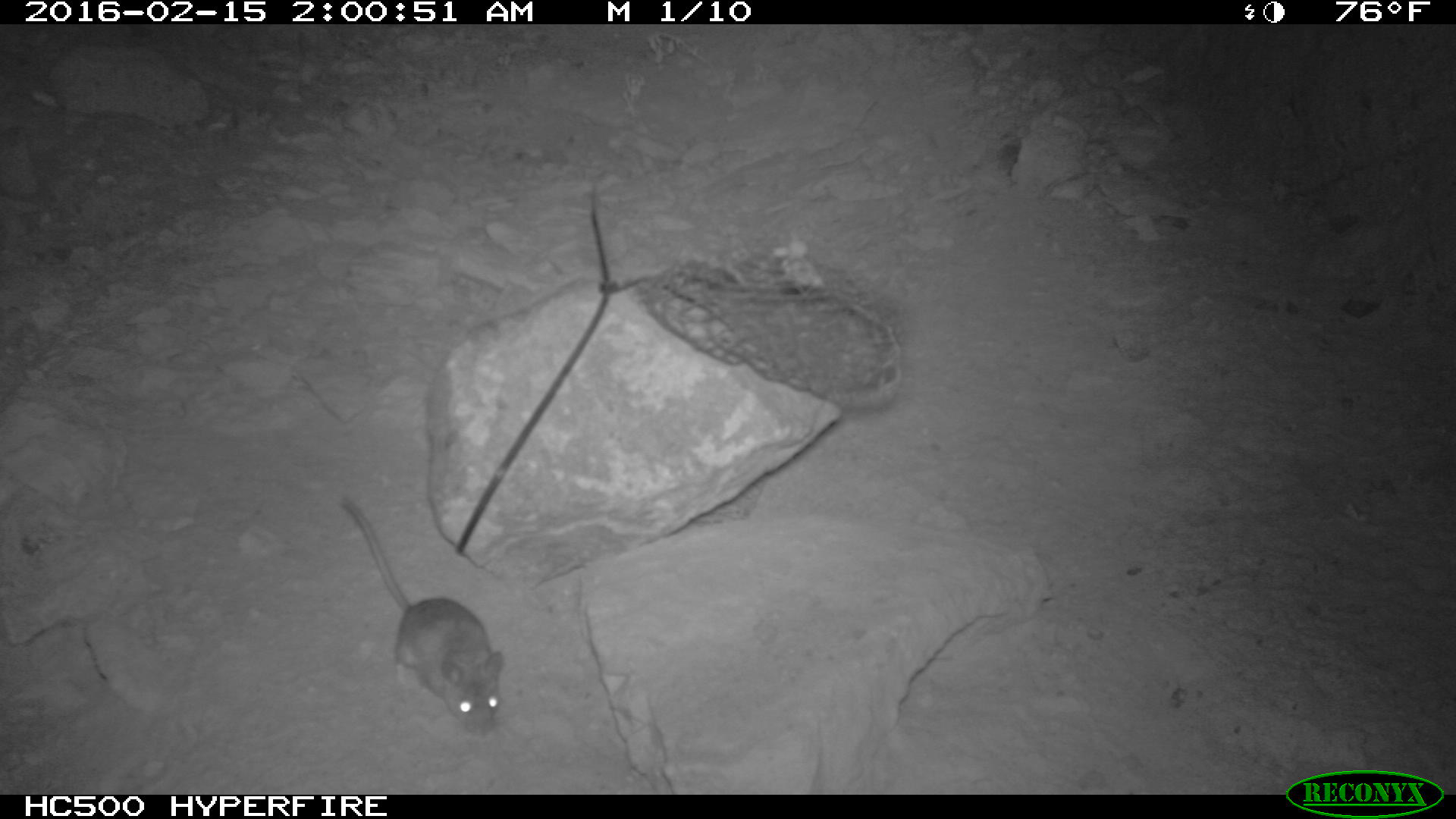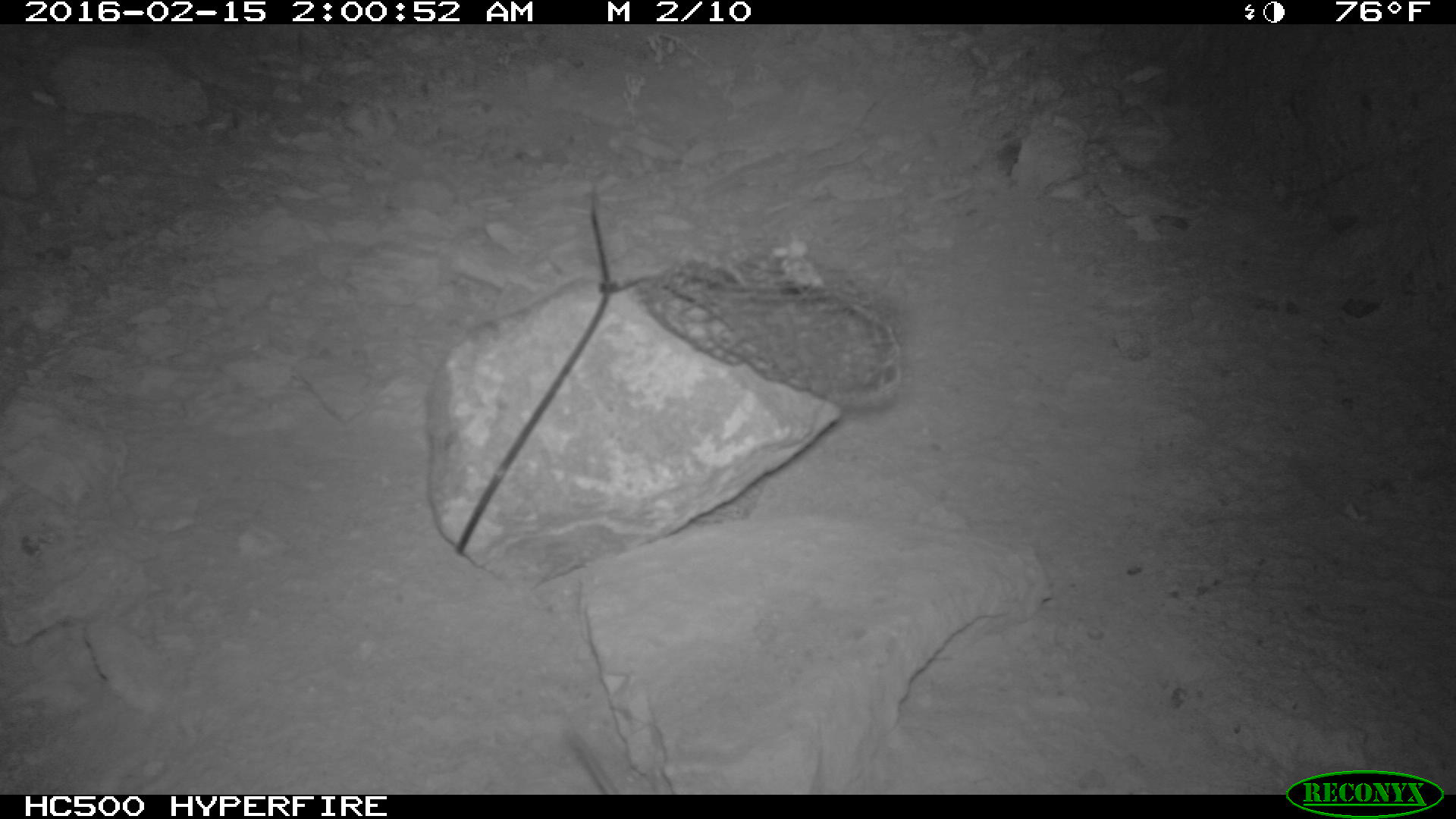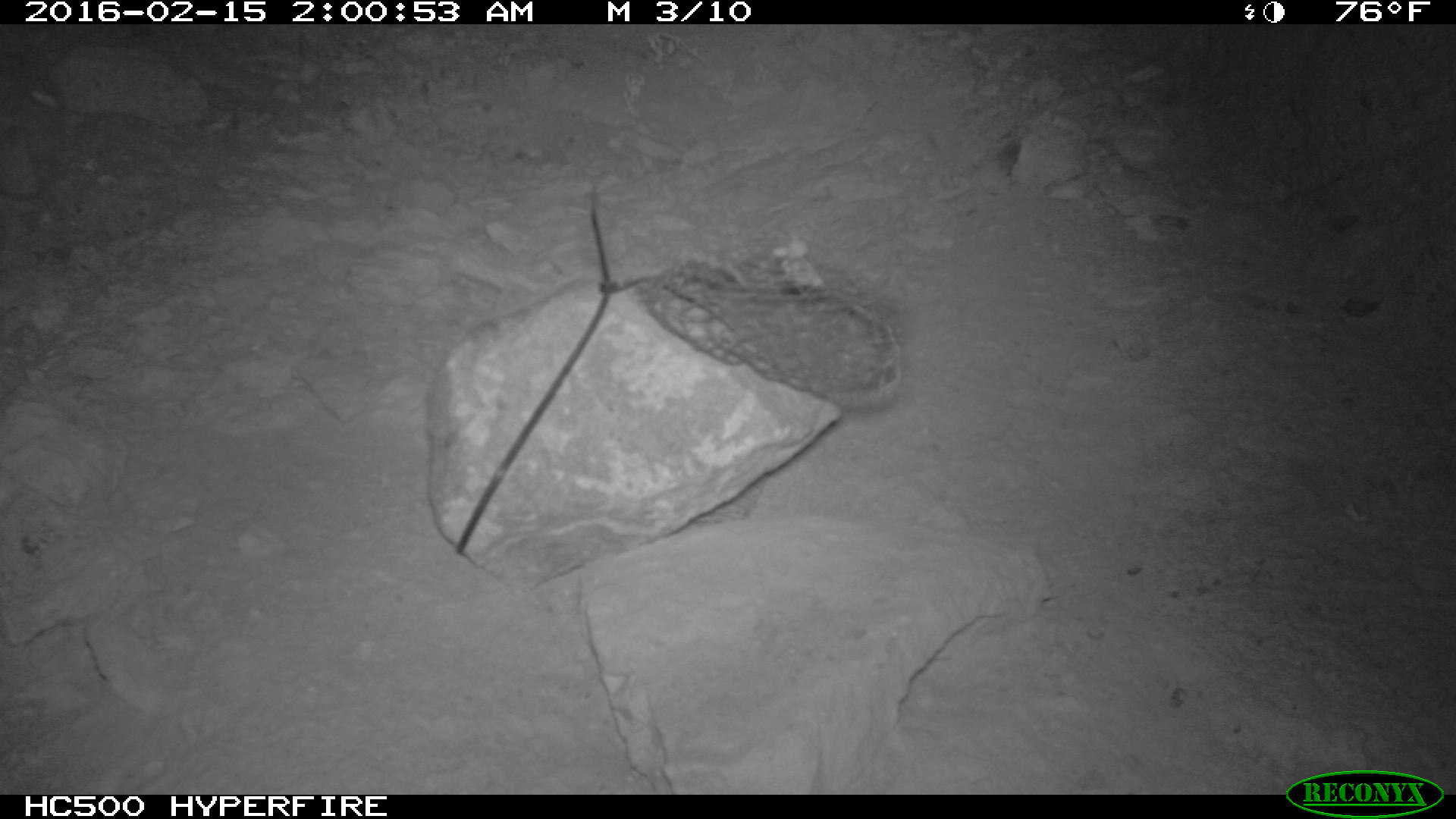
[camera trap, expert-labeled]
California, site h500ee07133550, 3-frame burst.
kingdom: Animalia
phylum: Chordata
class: Mammalia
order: Rodentia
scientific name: Rodentia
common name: rodent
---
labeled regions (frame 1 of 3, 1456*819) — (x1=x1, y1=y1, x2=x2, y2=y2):
rodent: (x1=336, y1=497, x2=504, y2=738)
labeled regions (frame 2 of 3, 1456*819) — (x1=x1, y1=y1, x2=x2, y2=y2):
rodent: (x1=568, y1=733, x2=618, y2=794)